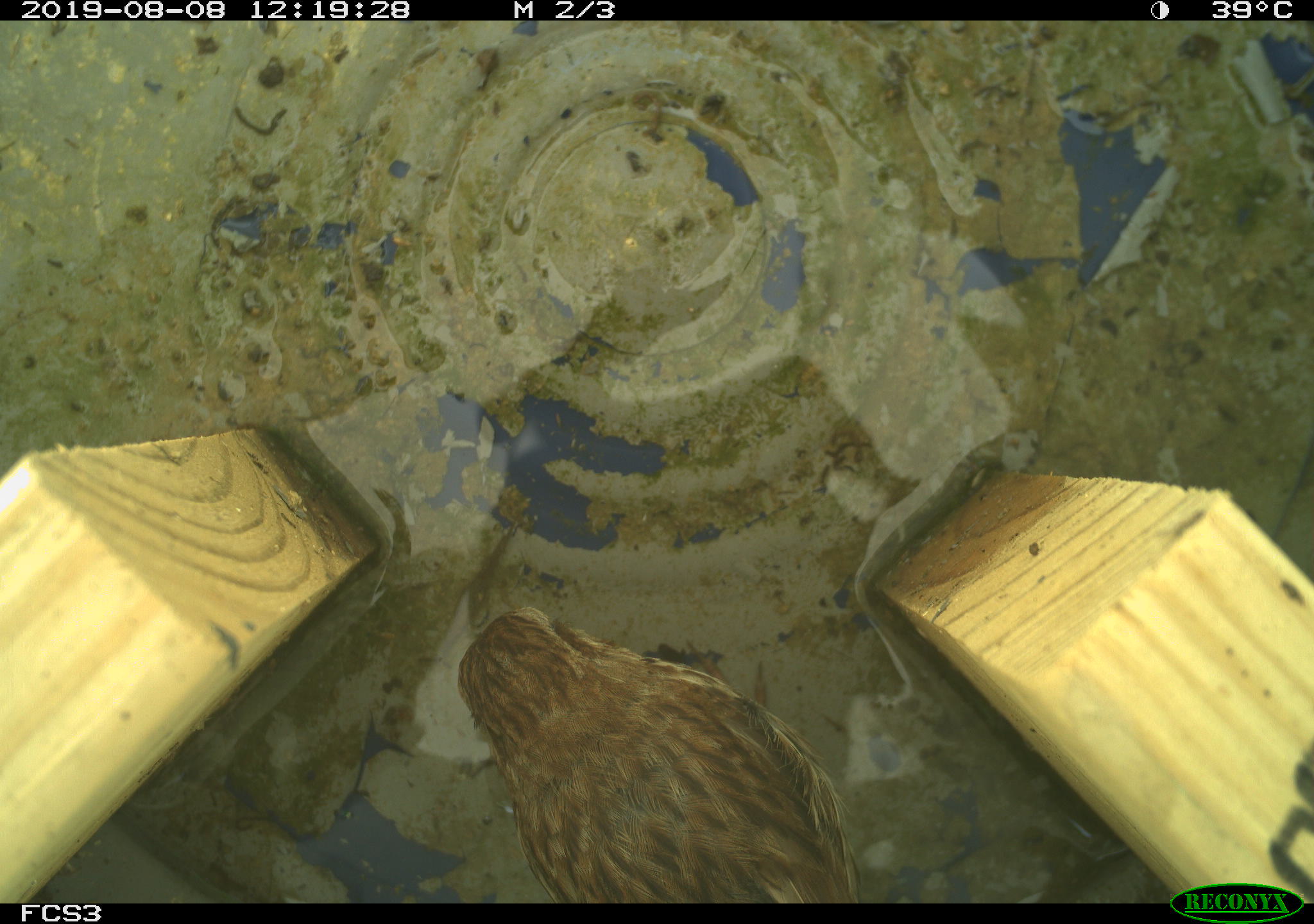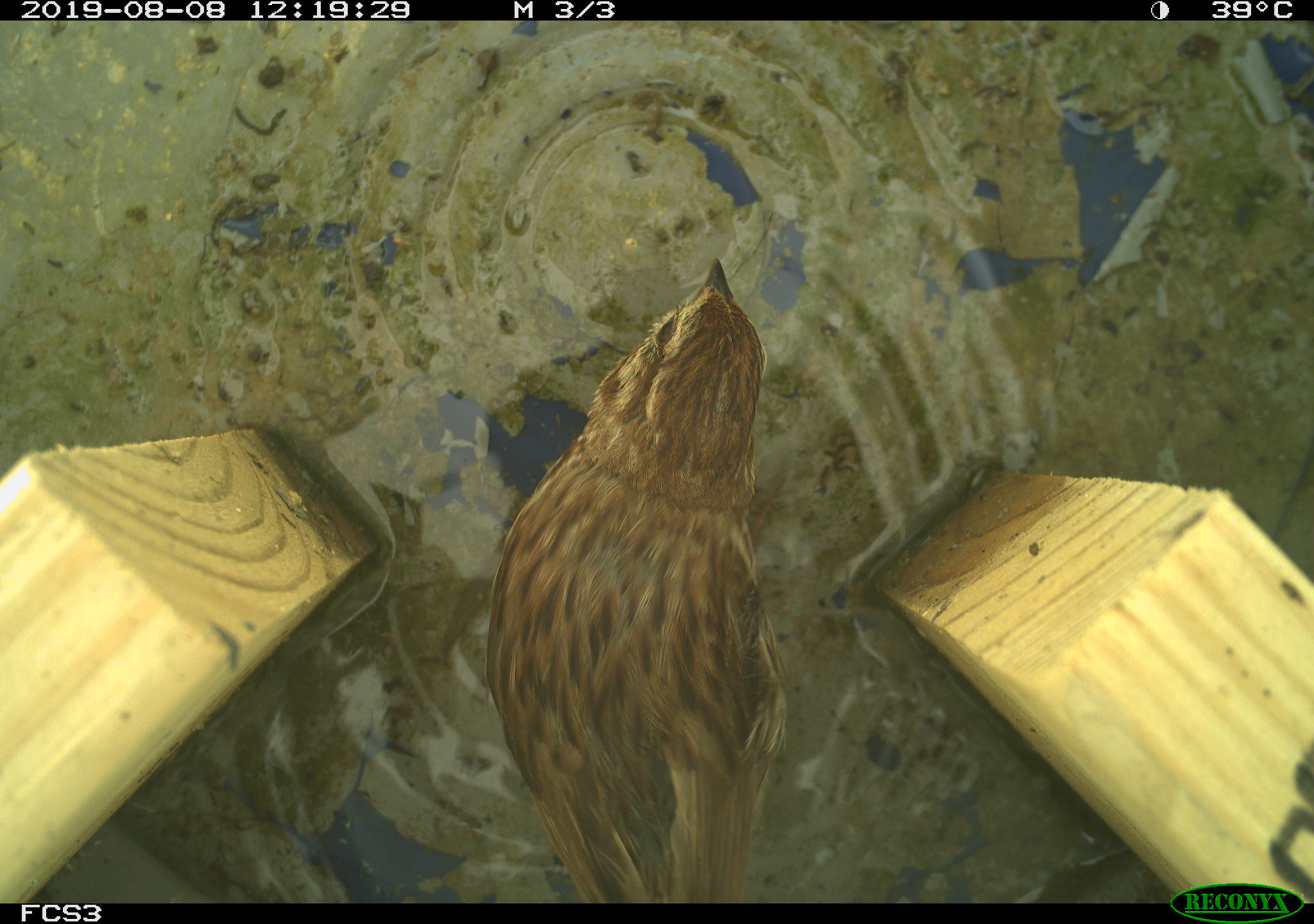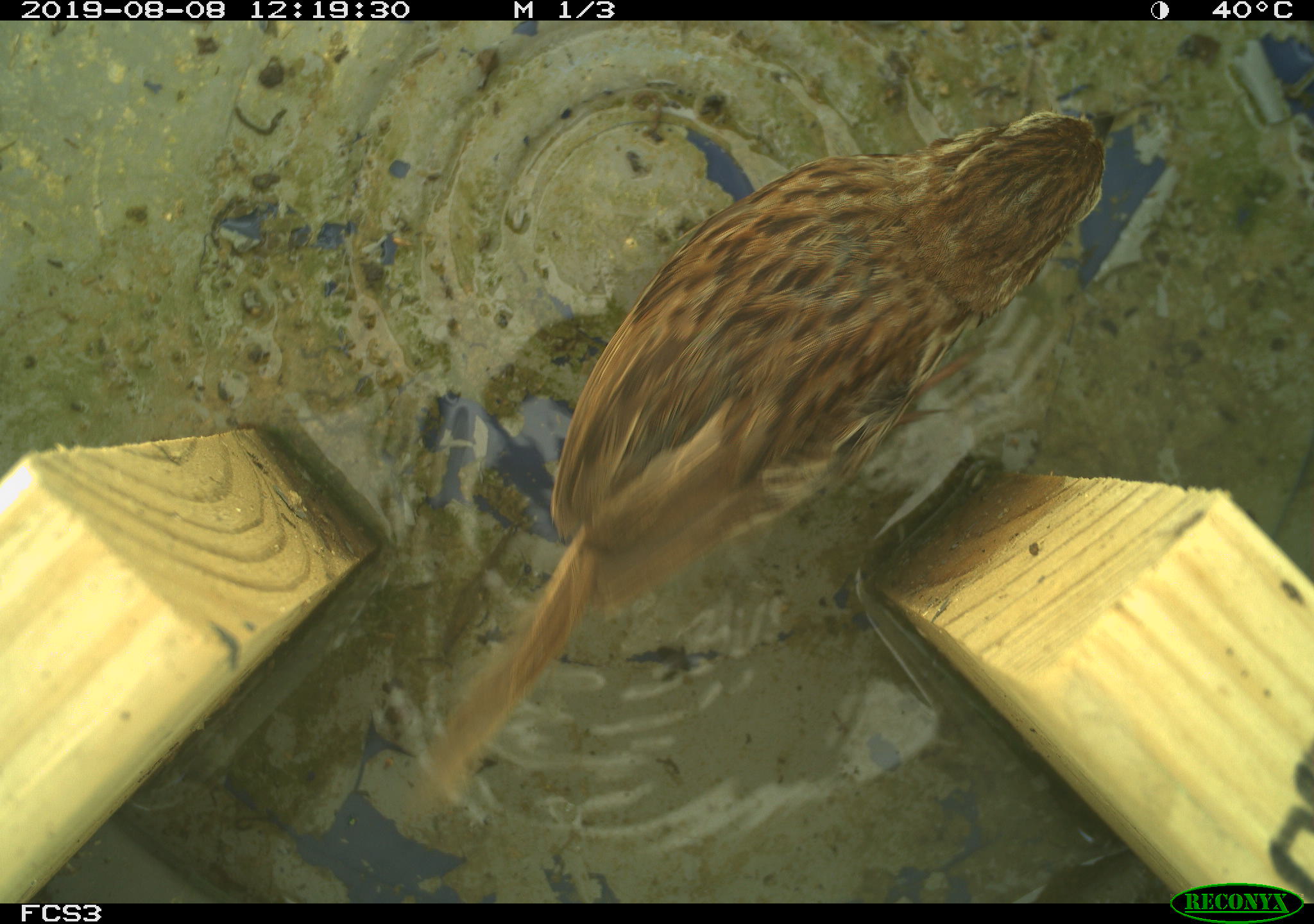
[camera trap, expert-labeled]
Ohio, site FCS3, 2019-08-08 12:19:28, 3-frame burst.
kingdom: Animalia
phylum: Chordata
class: Aves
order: Passeriformes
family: Passerellidae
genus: Melospiza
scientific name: Melospiza melodia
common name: song sparrow